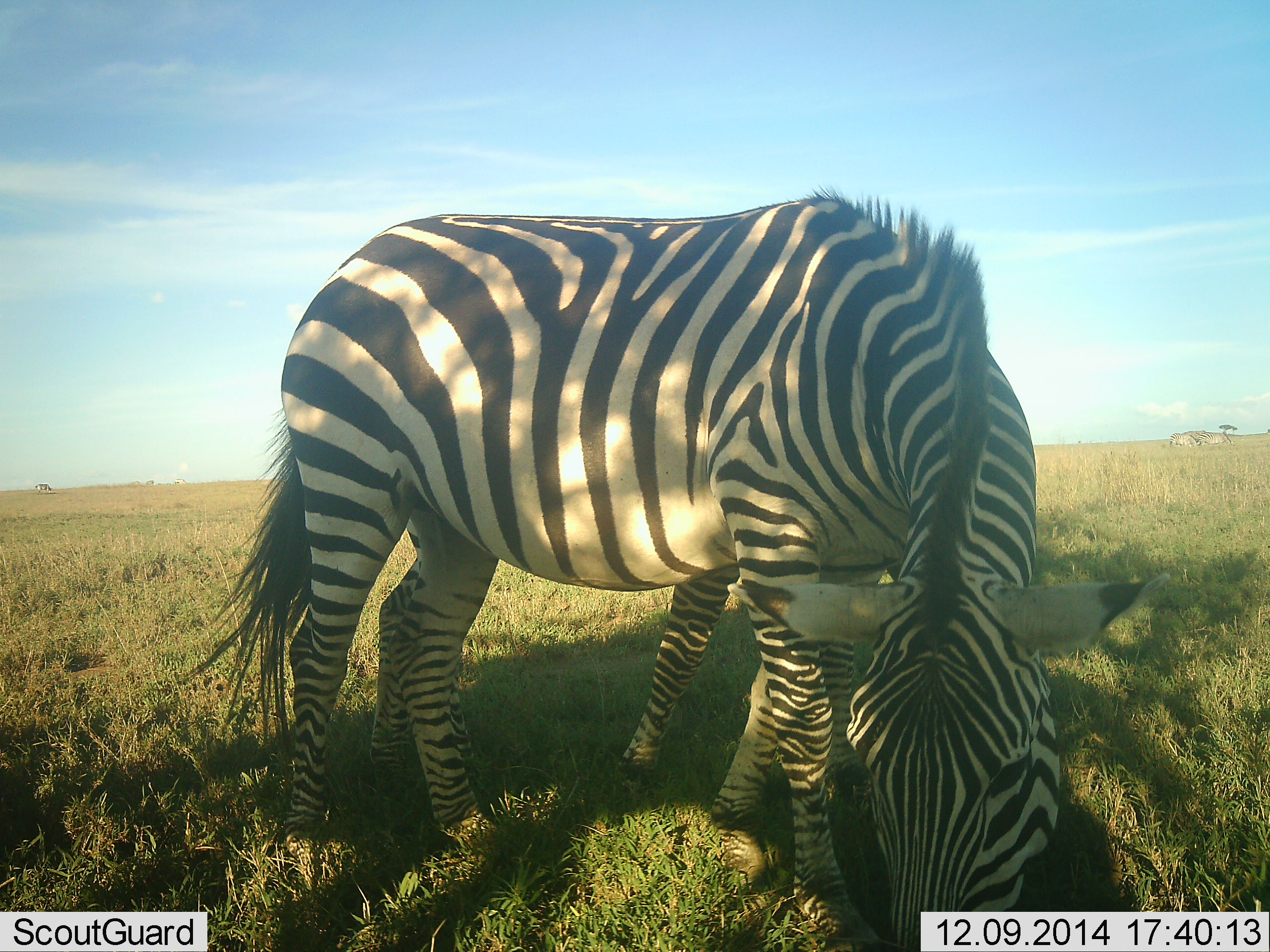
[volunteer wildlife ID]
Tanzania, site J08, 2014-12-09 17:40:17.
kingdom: Animalia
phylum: Chordata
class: Mammalia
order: Perissodactyla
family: Equidae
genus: Equus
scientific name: Equus quagga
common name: plains zebra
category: zebra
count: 2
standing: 20%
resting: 0%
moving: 0%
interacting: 0%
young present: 0%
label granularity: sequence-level